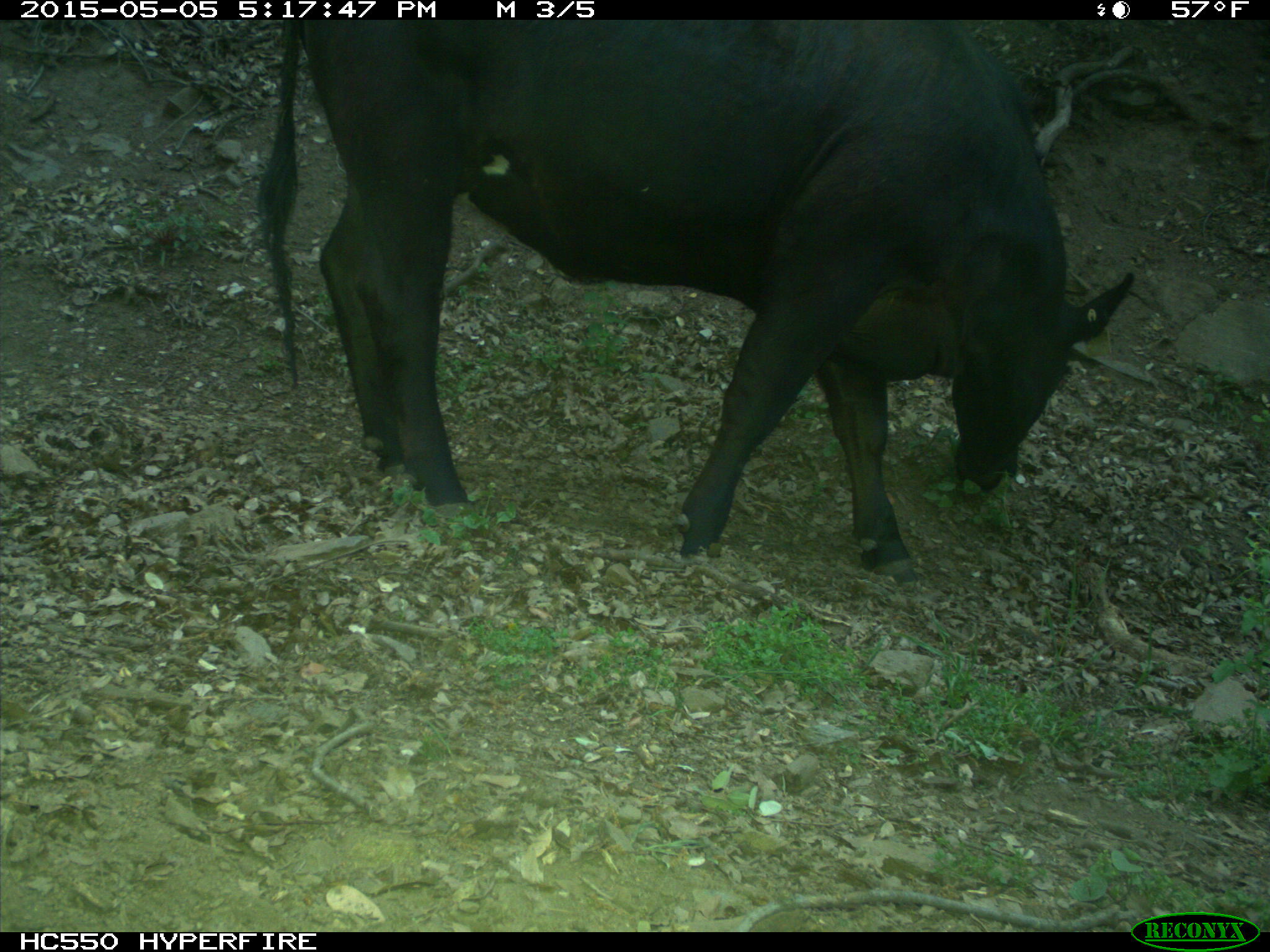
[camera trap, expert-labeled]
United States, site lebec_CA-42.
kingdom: Animalia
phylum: Chordata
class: Mammalia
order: Artiodactyla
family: Bovidae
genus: Bos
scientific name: Bos taurus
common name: domestic cow